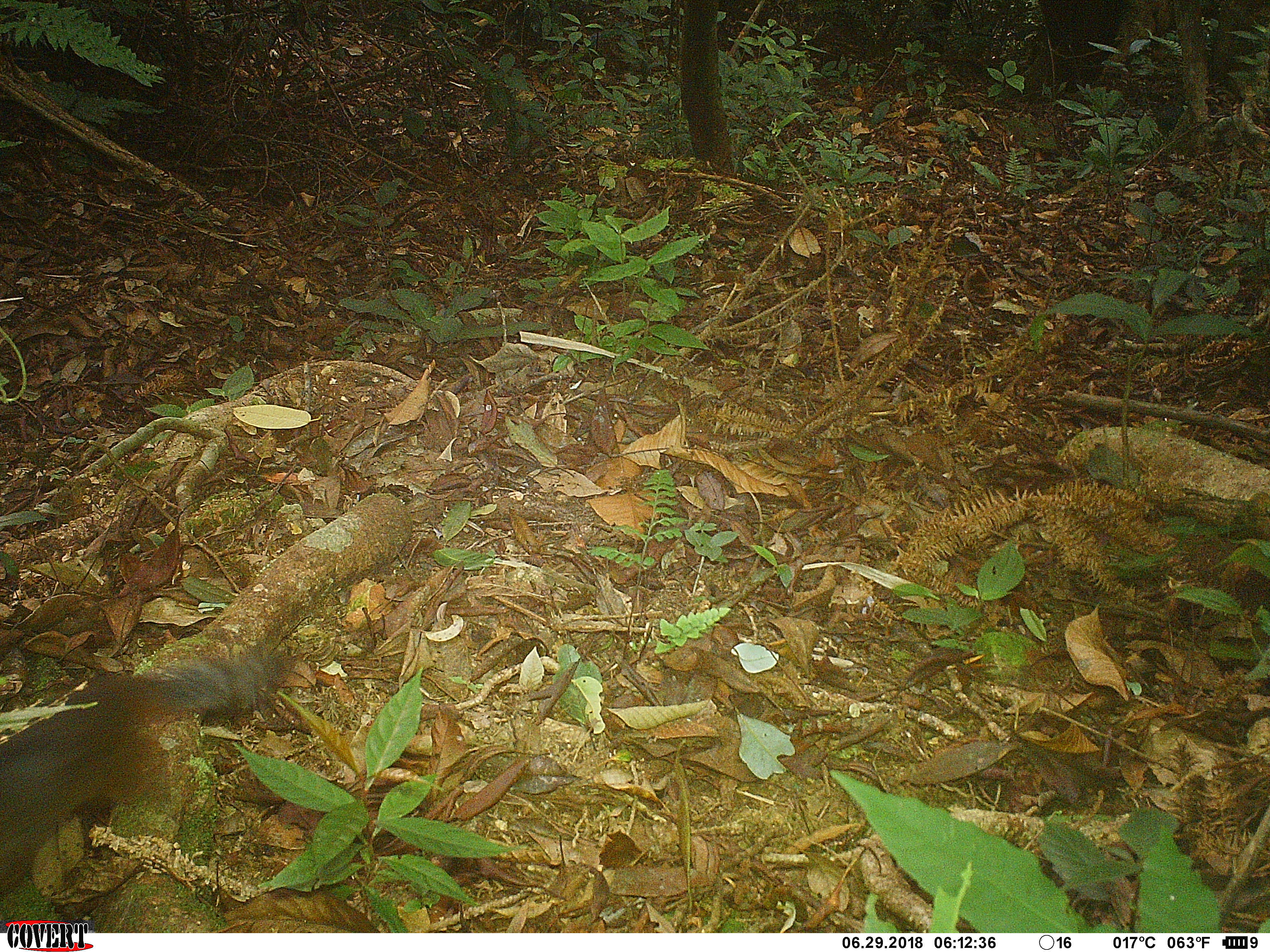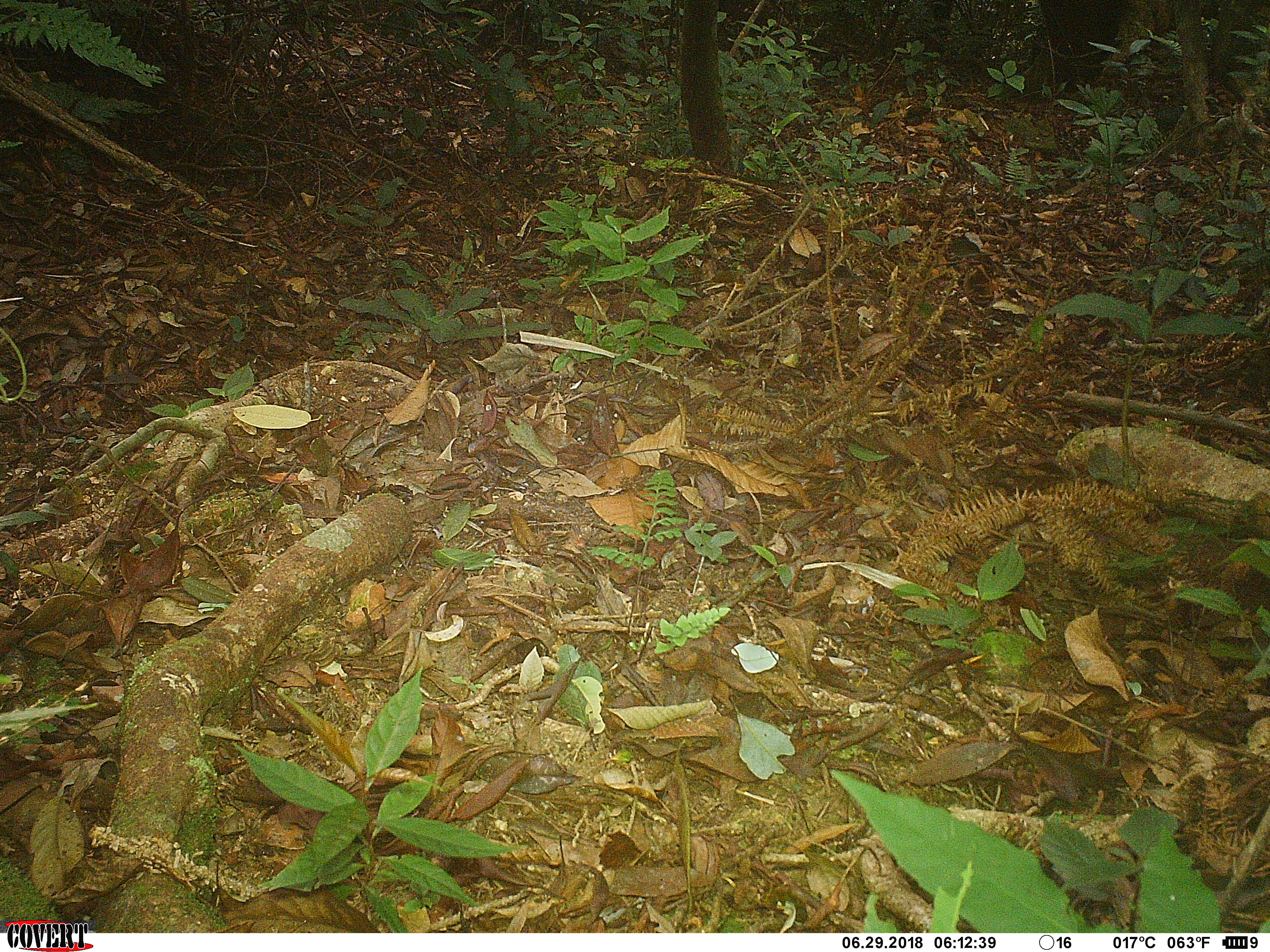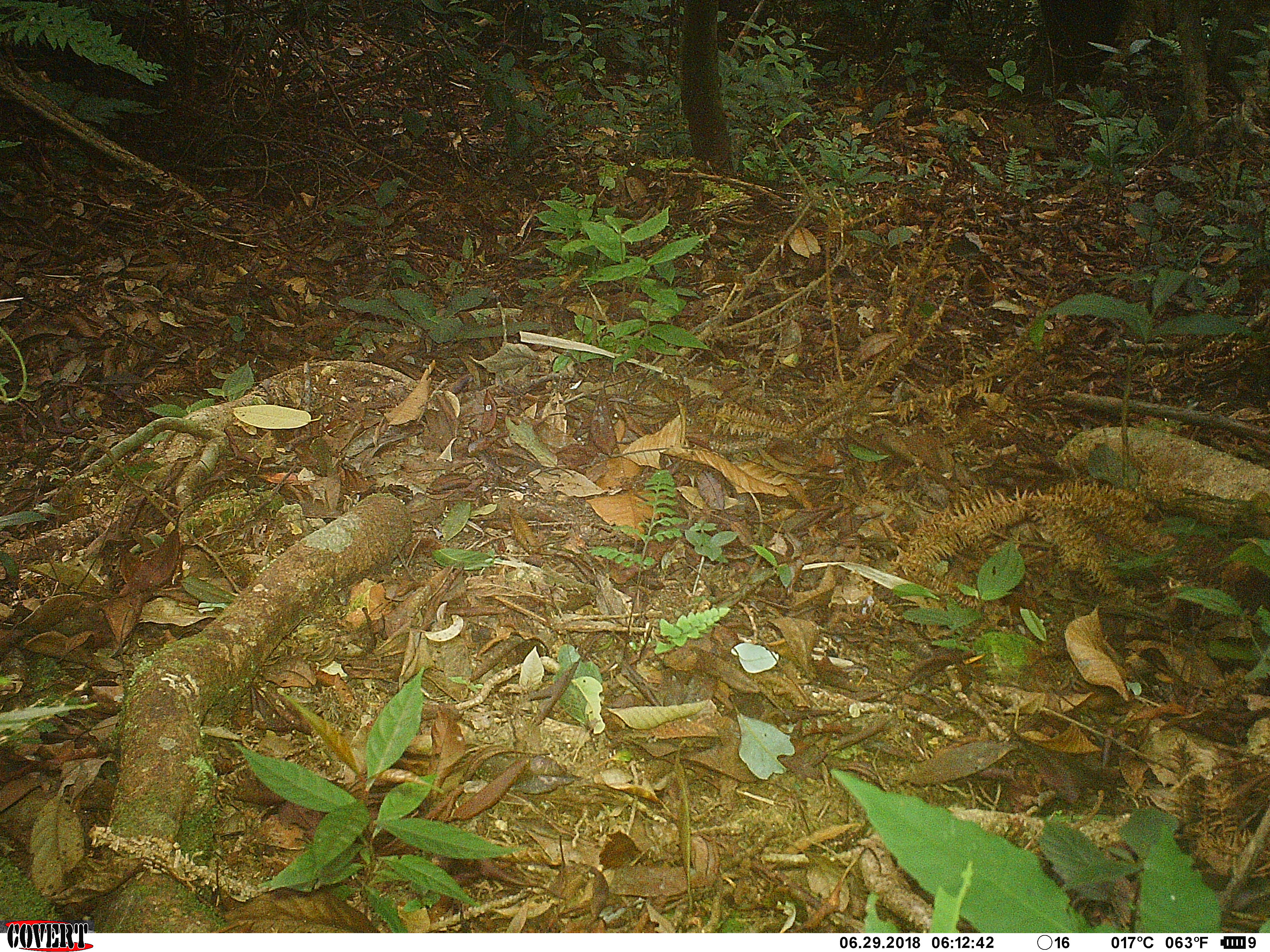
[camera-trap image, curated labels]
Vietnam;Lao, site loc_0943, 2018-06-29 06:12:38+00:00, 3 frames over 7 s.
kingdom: Animalia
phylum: Chordata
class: Mammalia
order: Rodentia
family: Sciuridae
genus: Dremomys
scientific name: Dremomys rufigenis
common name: red-cheeked squirrel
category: red cheeked squirrel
Red cheeked squirrel (red-cheeked squirrel) (Dremomys rufigenis). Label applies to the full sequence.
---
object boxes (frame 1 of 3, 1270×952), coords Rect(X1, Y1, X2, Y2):
red cheeked squirrel: Rect(0, 632, 296, 901)